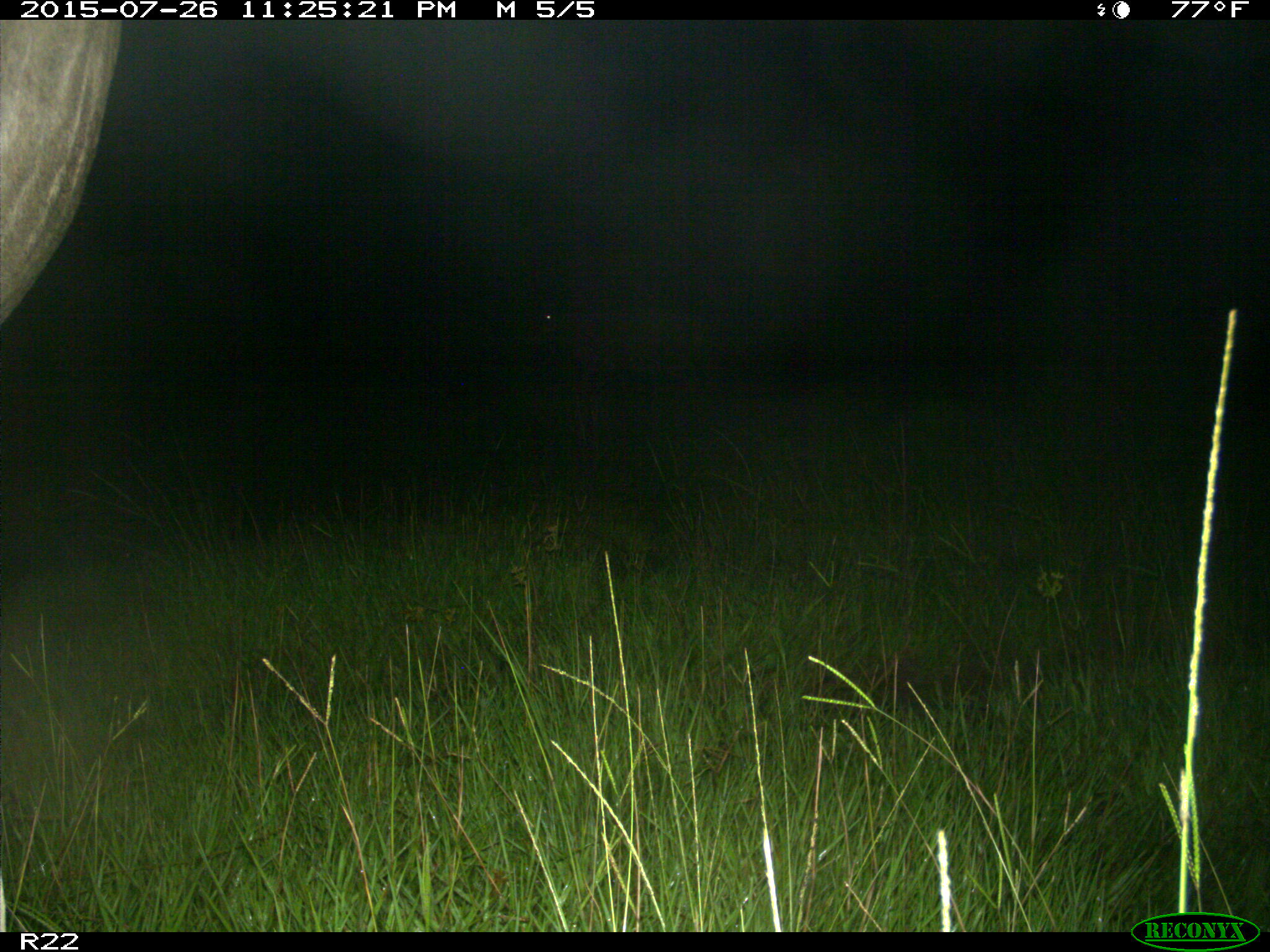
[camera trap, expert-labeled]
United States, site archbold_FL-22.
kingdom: Animalia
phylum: Chordata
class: Mammalia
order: Artiodactyla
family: Bovidae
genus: Bos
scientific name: Bos taurus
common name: domestic cow